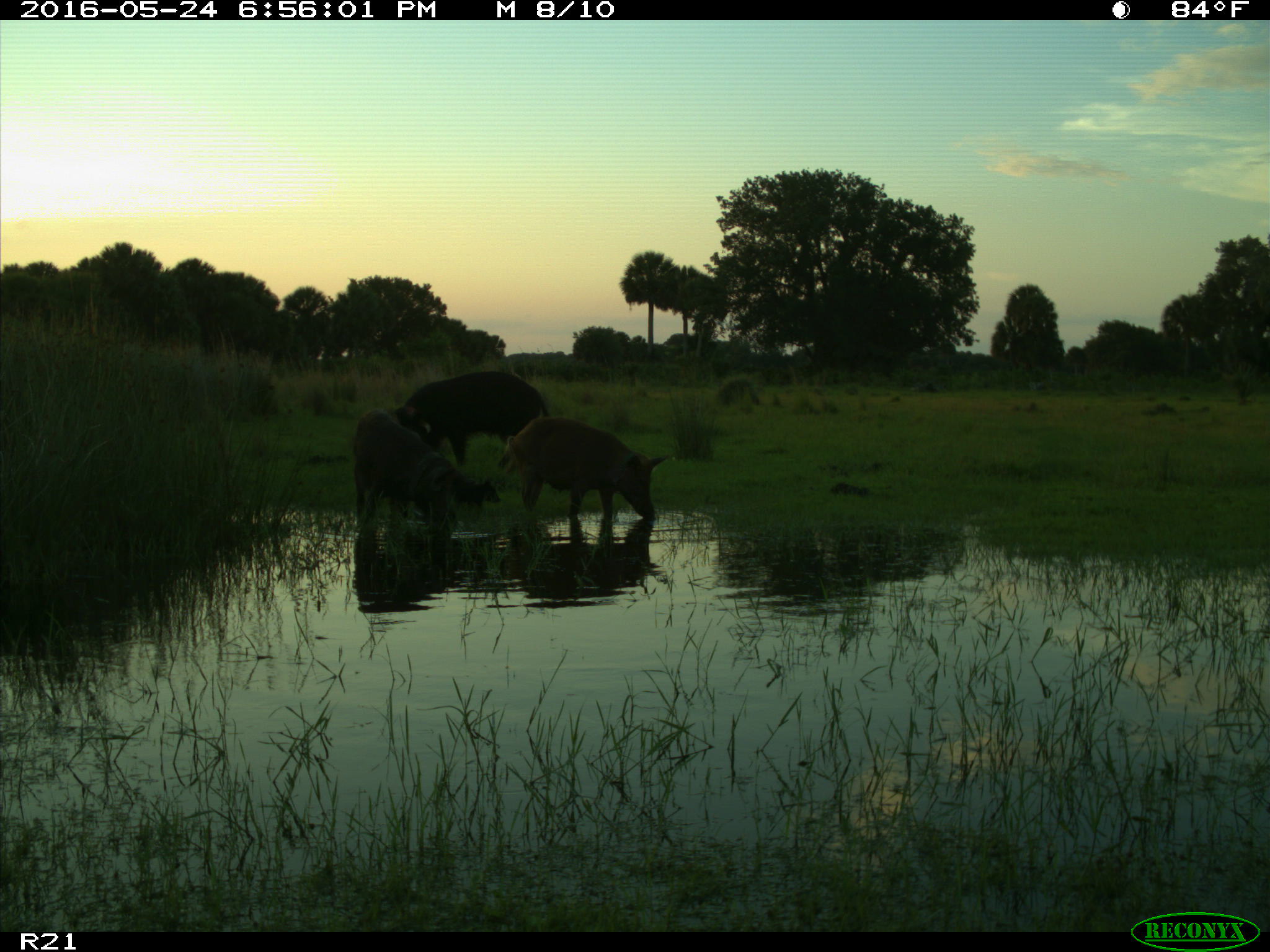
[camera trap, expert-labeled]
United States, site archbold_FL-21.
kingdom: Animalia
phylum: Chordata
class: Mammalia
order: Artiodactyla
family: Suidae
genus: Sus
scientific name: Sus scrofa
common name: wild boar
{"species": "Sus scrofa (wild boar)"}